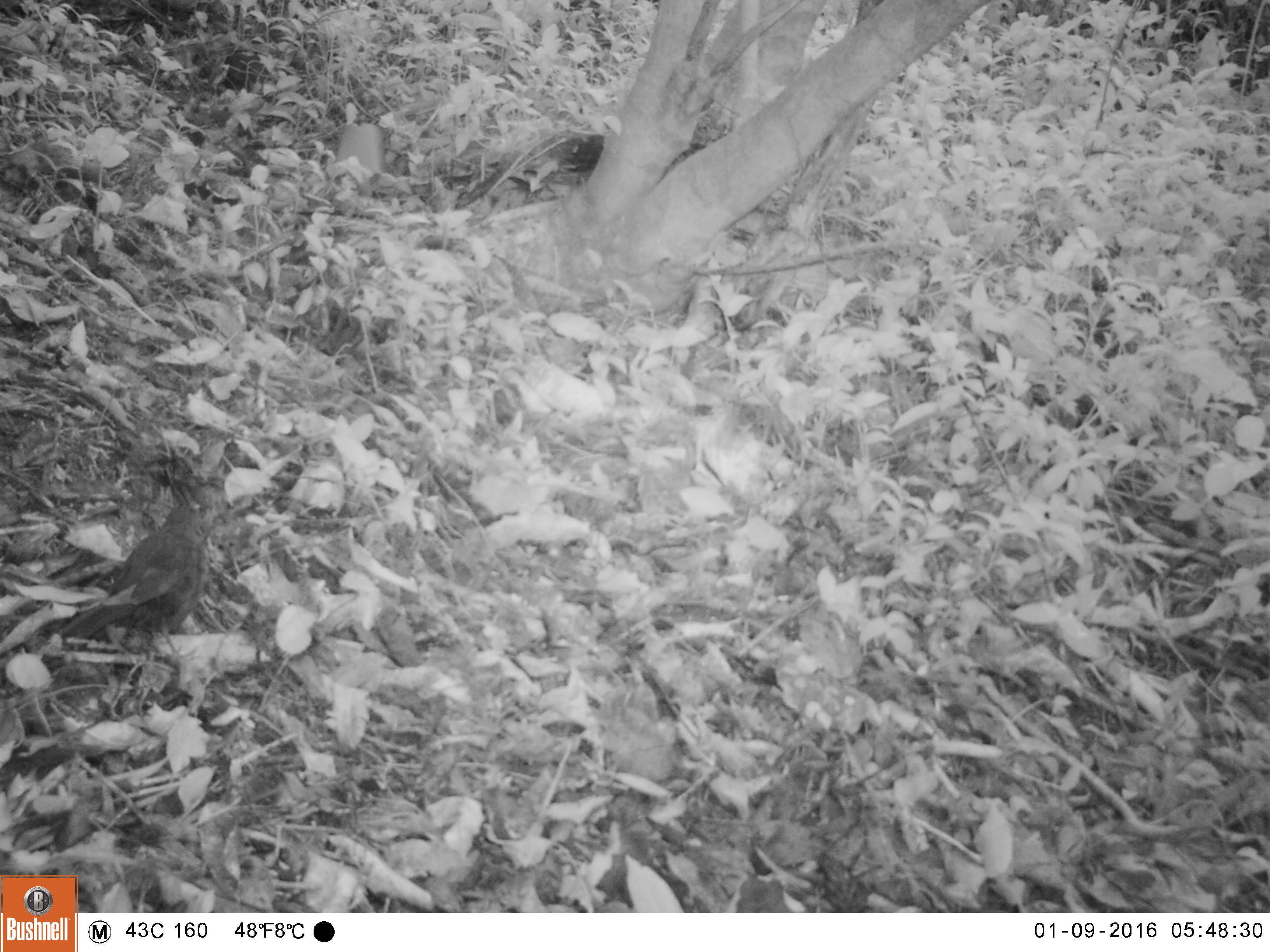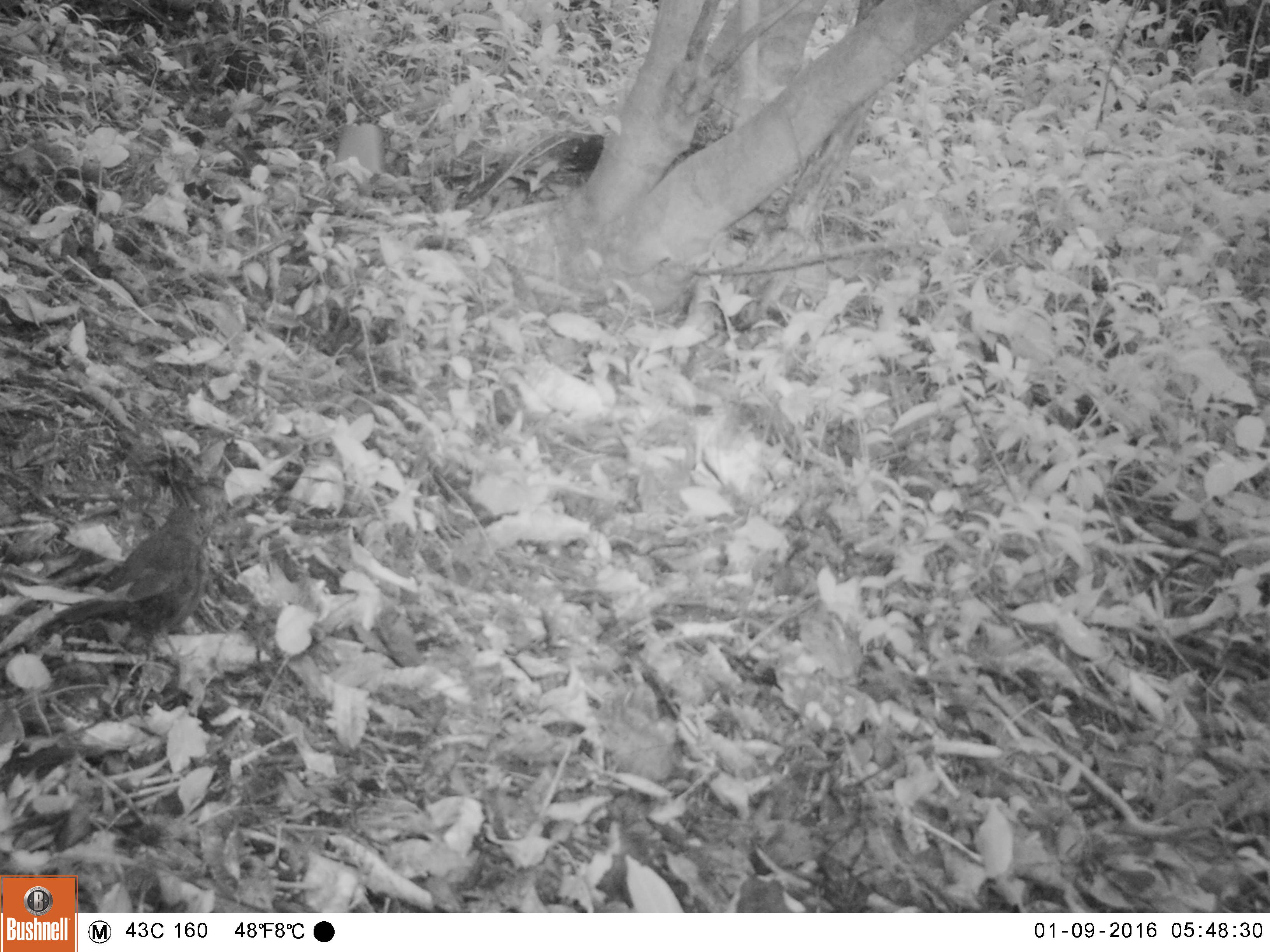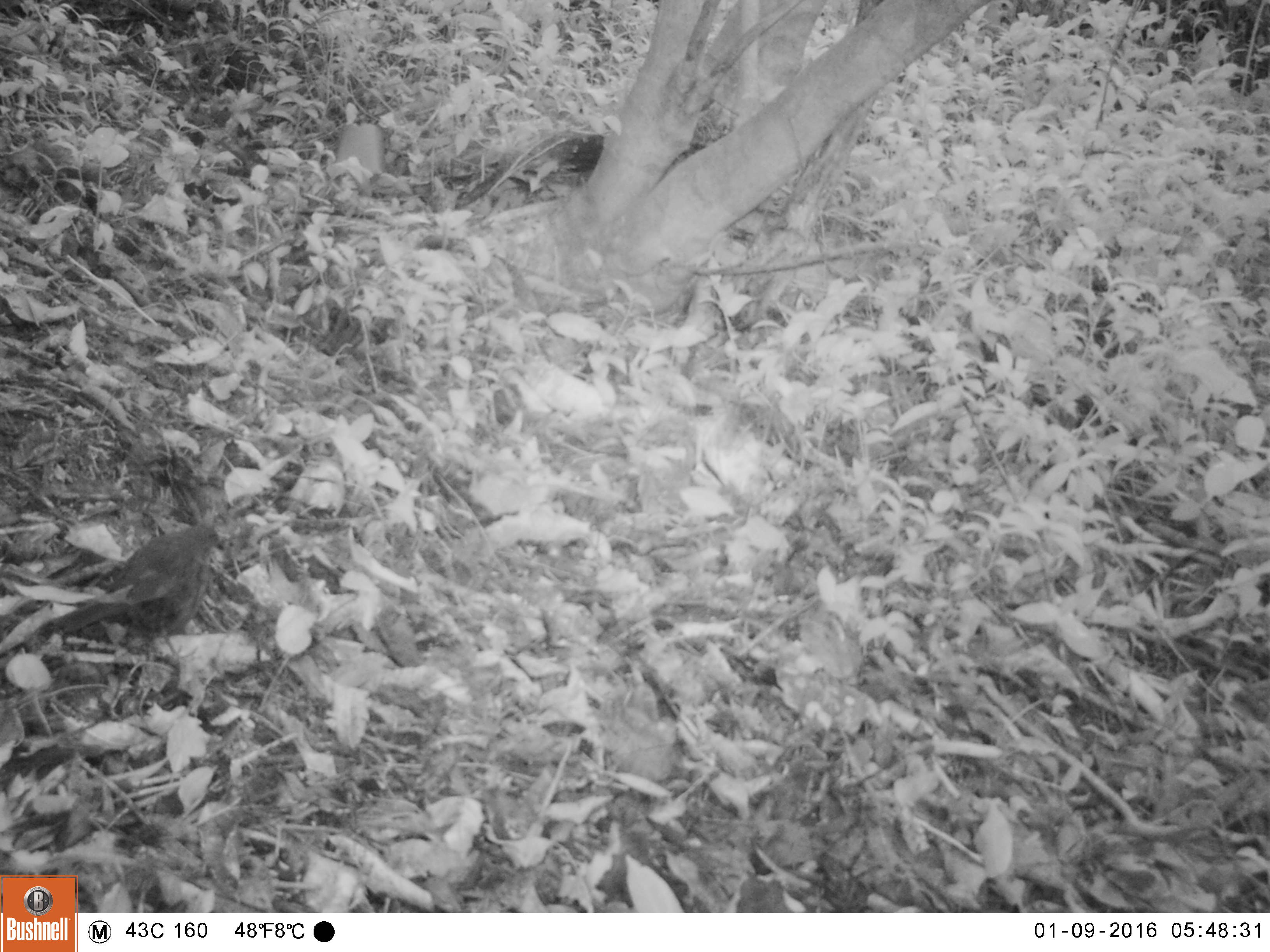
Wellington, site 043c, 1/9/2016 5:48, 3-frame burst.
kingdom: Animalia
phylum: Chordata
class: Aves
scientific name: Aves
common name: bird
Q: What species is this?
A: Bird (Aves).